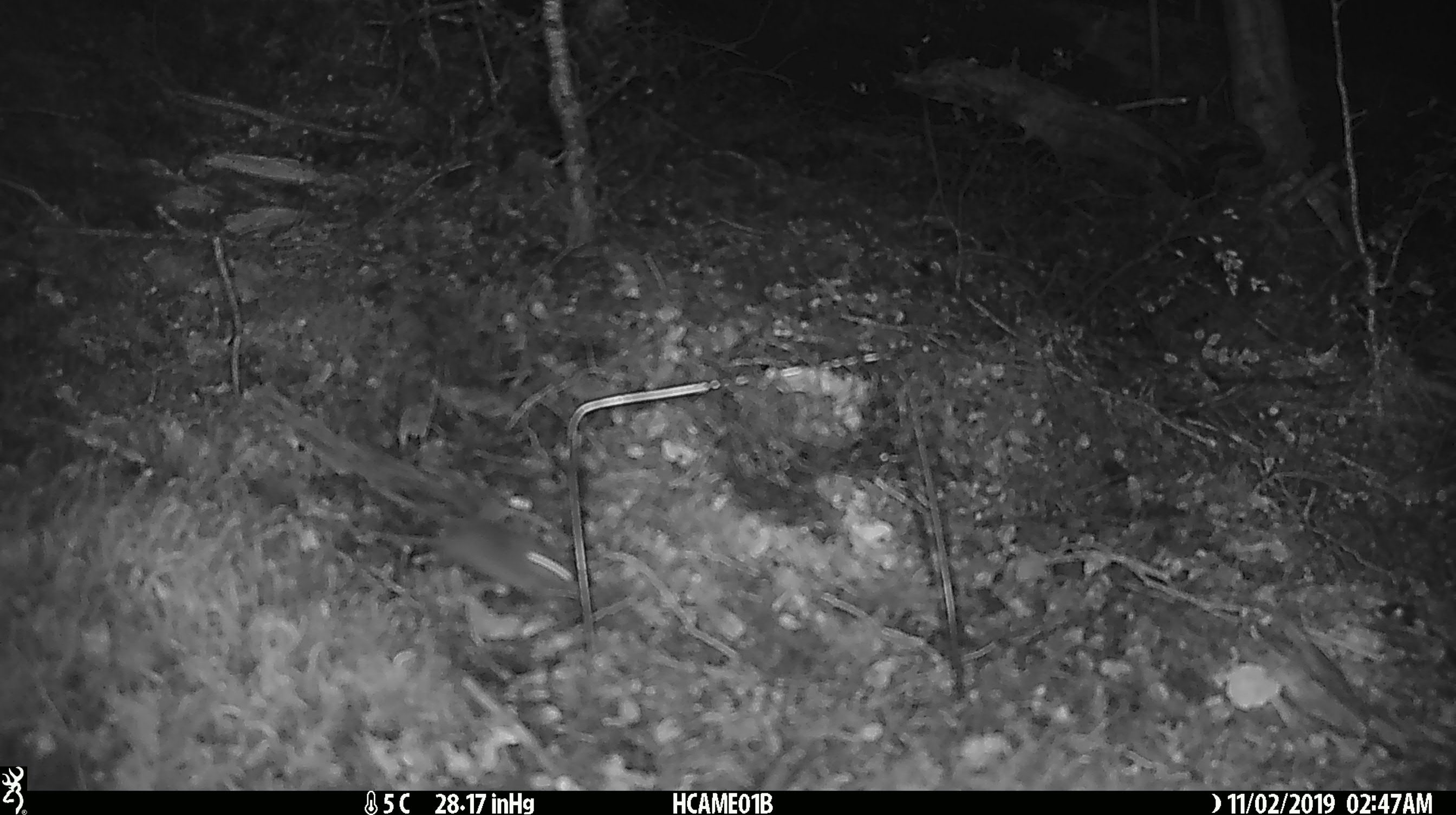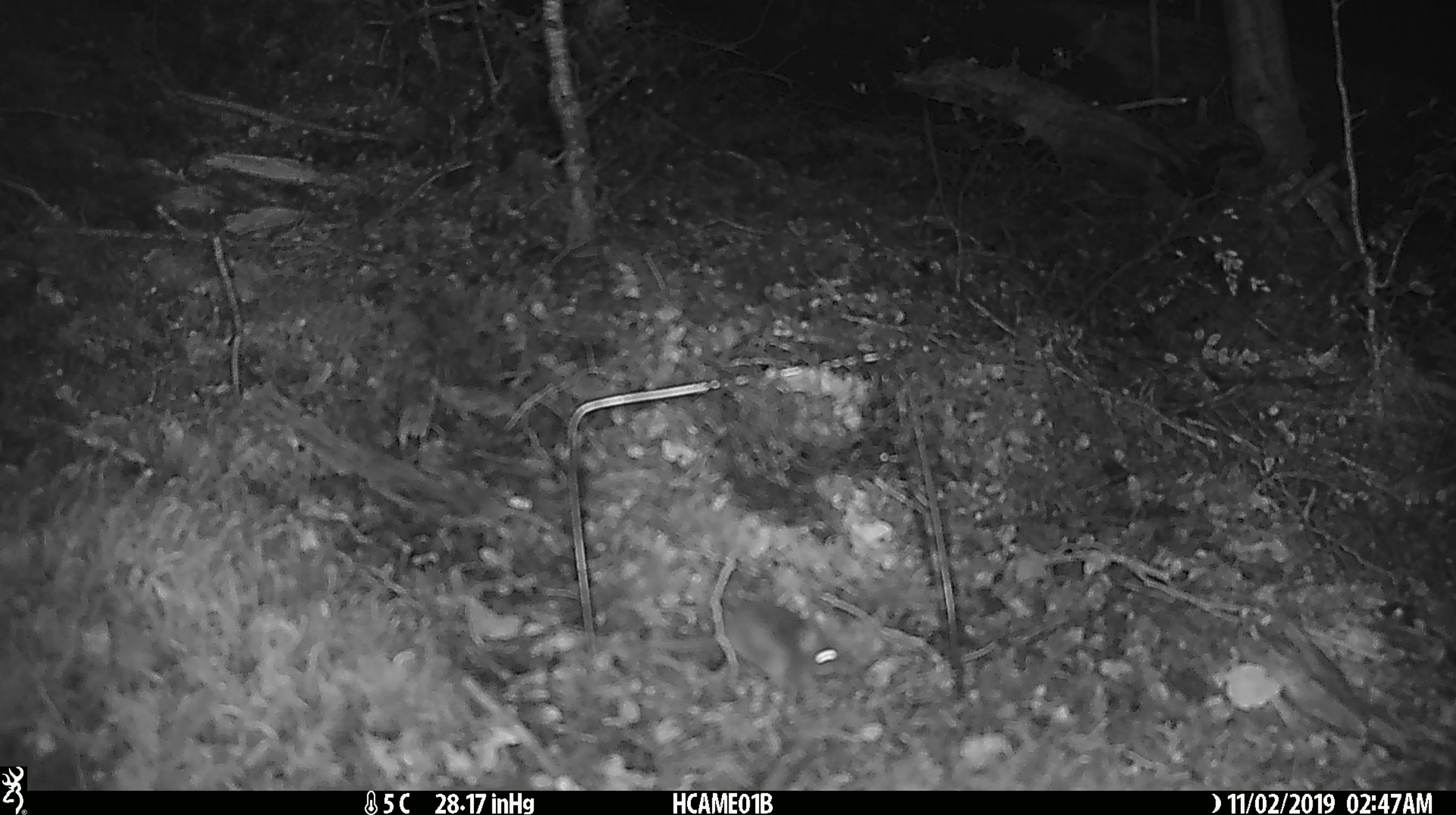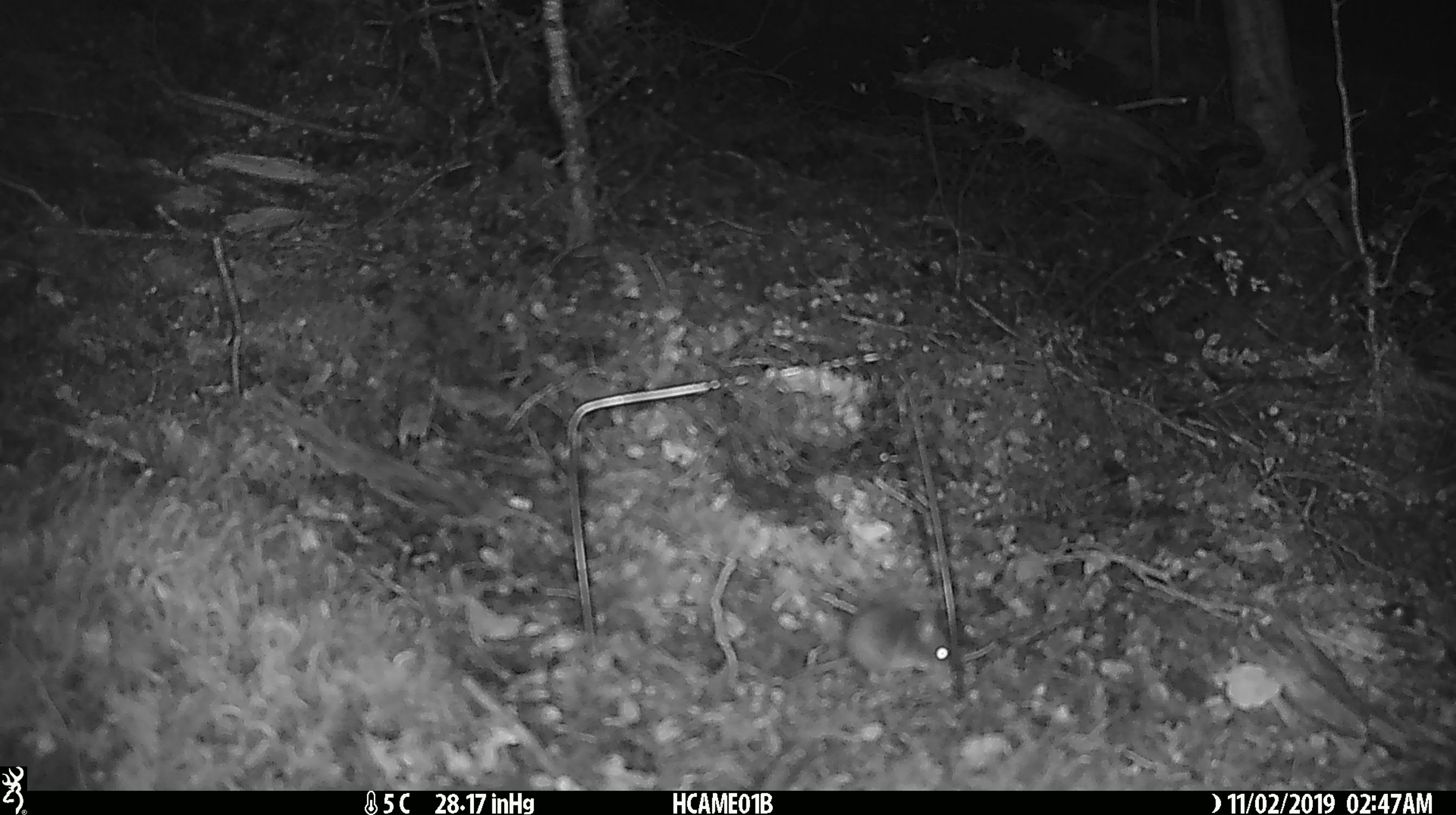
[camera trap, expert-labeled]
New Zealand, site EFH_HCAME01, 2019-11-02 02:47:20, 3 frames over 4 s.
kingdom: Animalia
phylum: Chordata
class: Mammalia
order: Rodentia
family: Muridae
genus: Mus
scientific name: Mus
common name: mouse